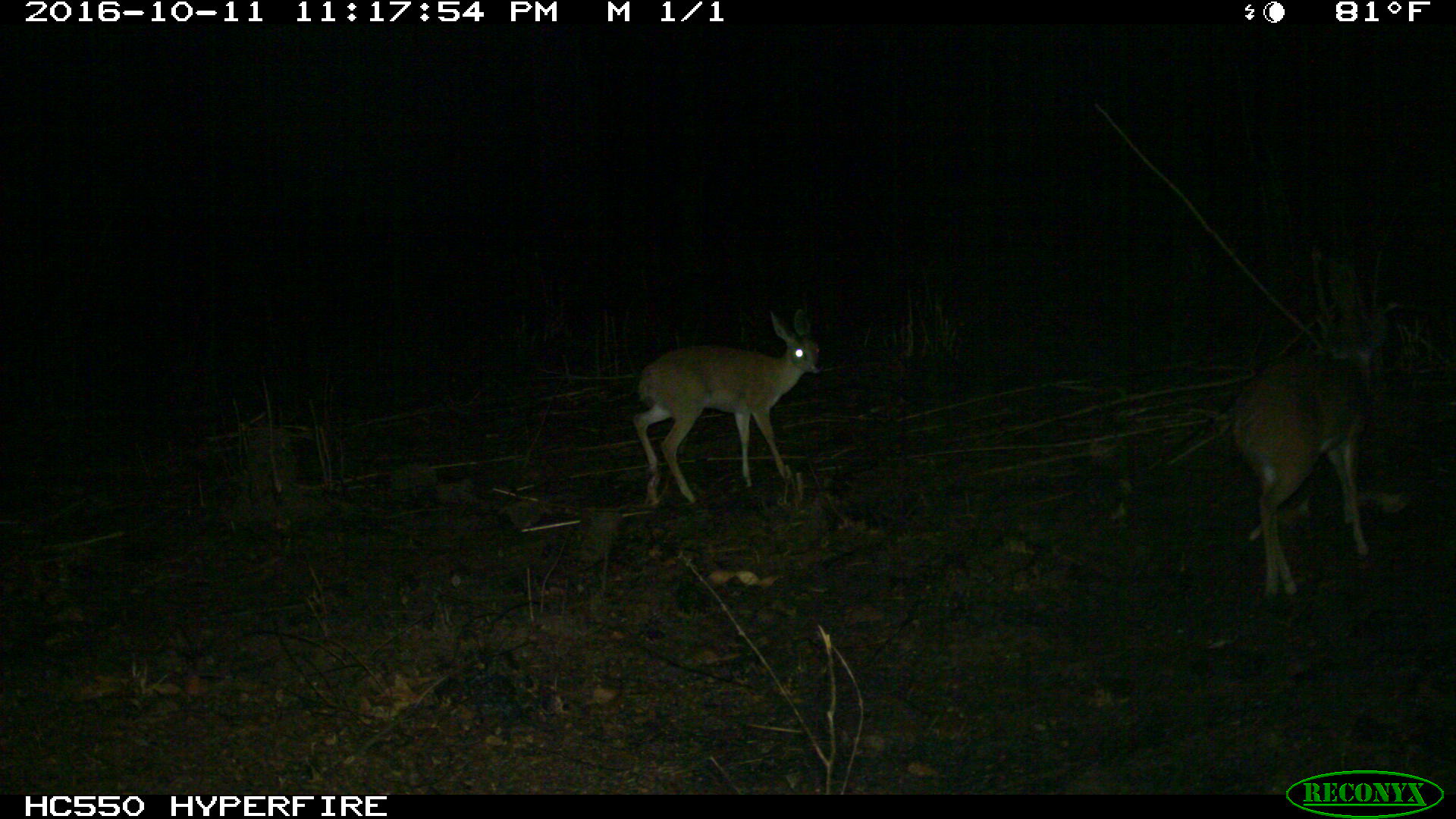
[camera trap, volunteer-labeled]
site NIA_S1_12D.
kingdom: Animalia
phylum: Chordata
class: Mammalia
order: Artiodactyla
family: Bovidae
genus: Madoqua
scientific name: Madoqua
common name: dik-dik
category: dikdik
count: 2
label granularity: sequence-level